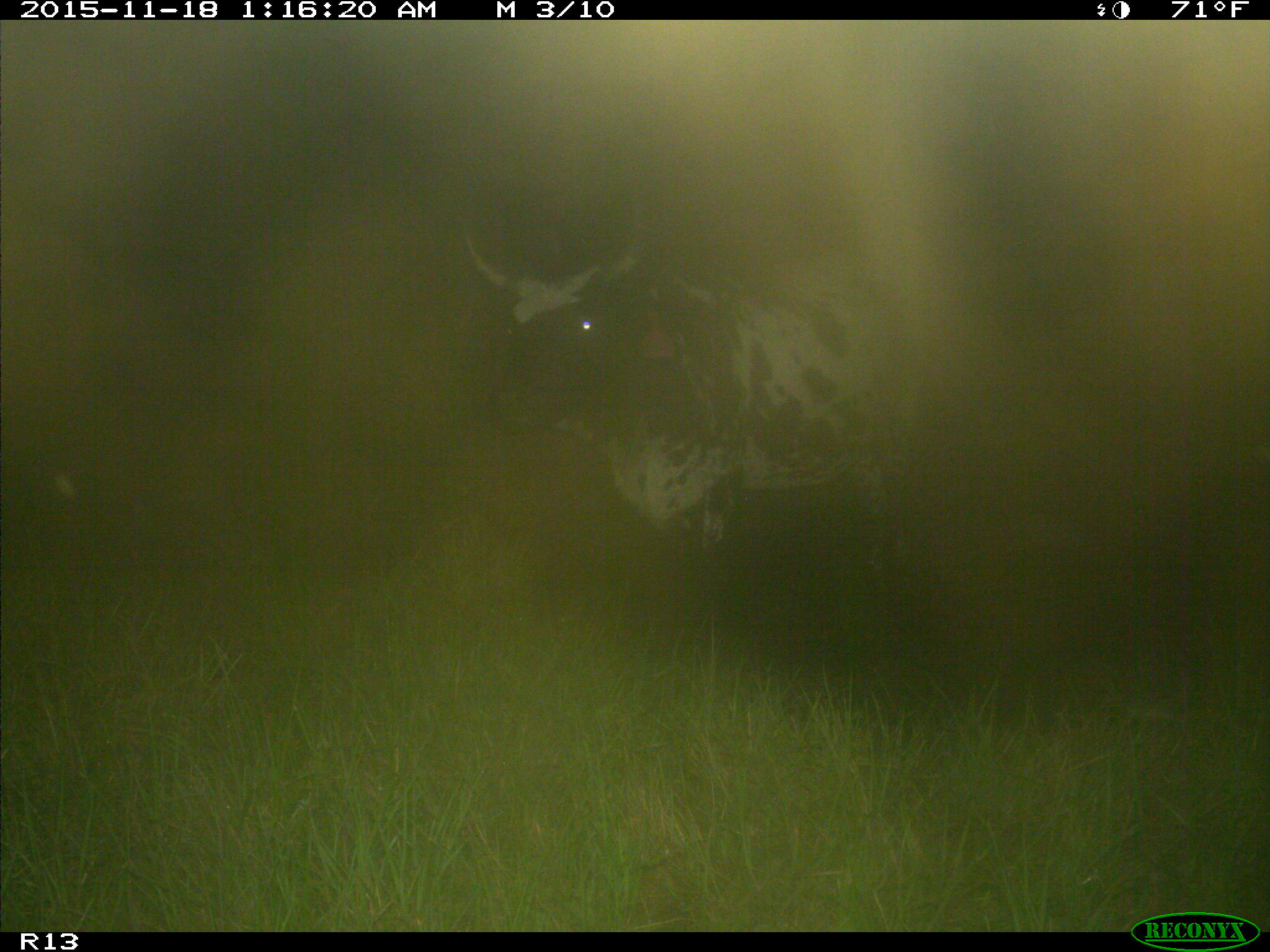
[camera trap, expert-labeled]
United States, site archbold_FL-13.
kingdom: Animalia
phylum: Chordata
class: Mammalia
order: Artiodactyla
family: Bovidae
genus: Bos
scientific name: Bos taurus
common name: domestic cow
Bos taurus (domestic cow).